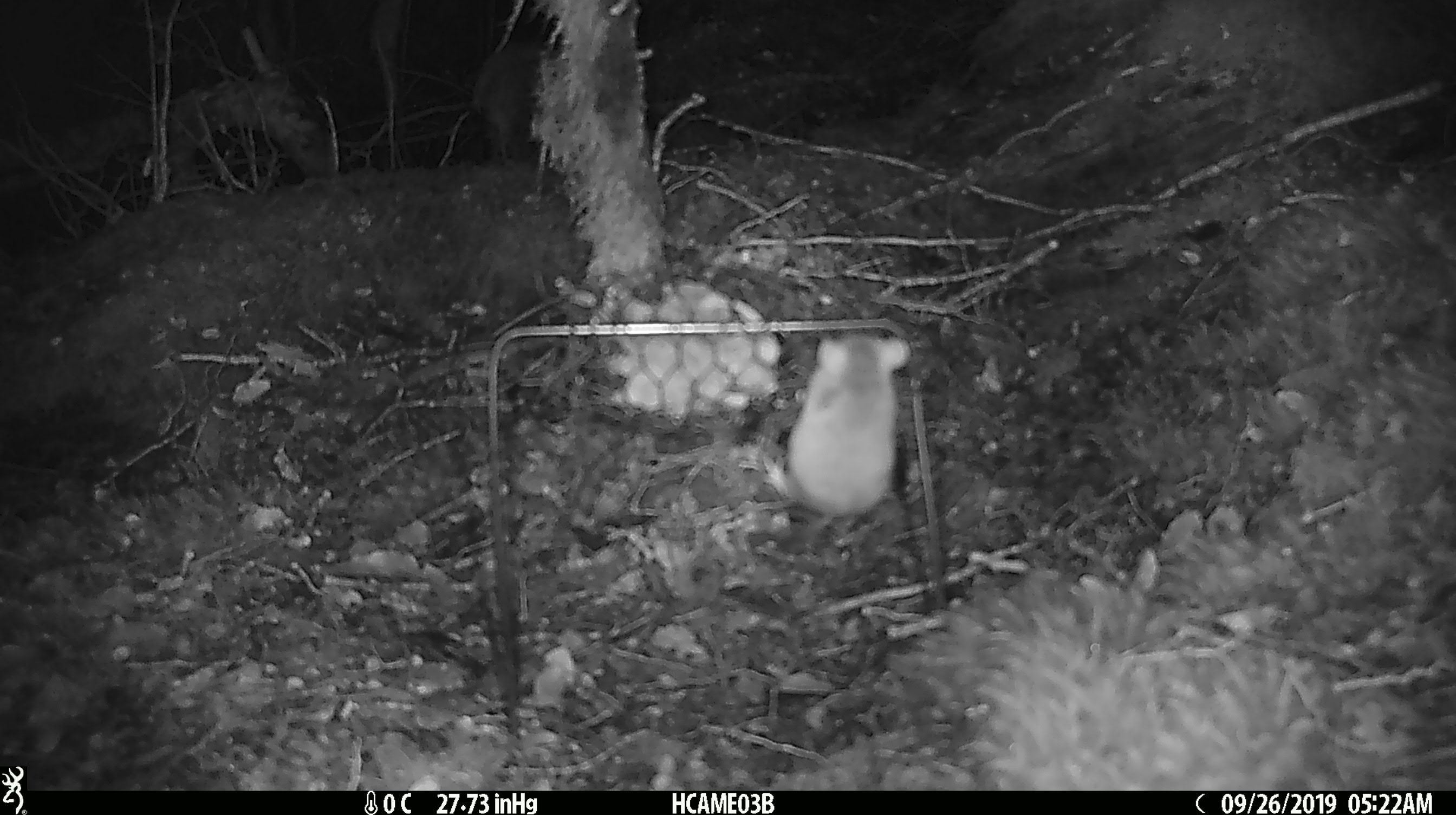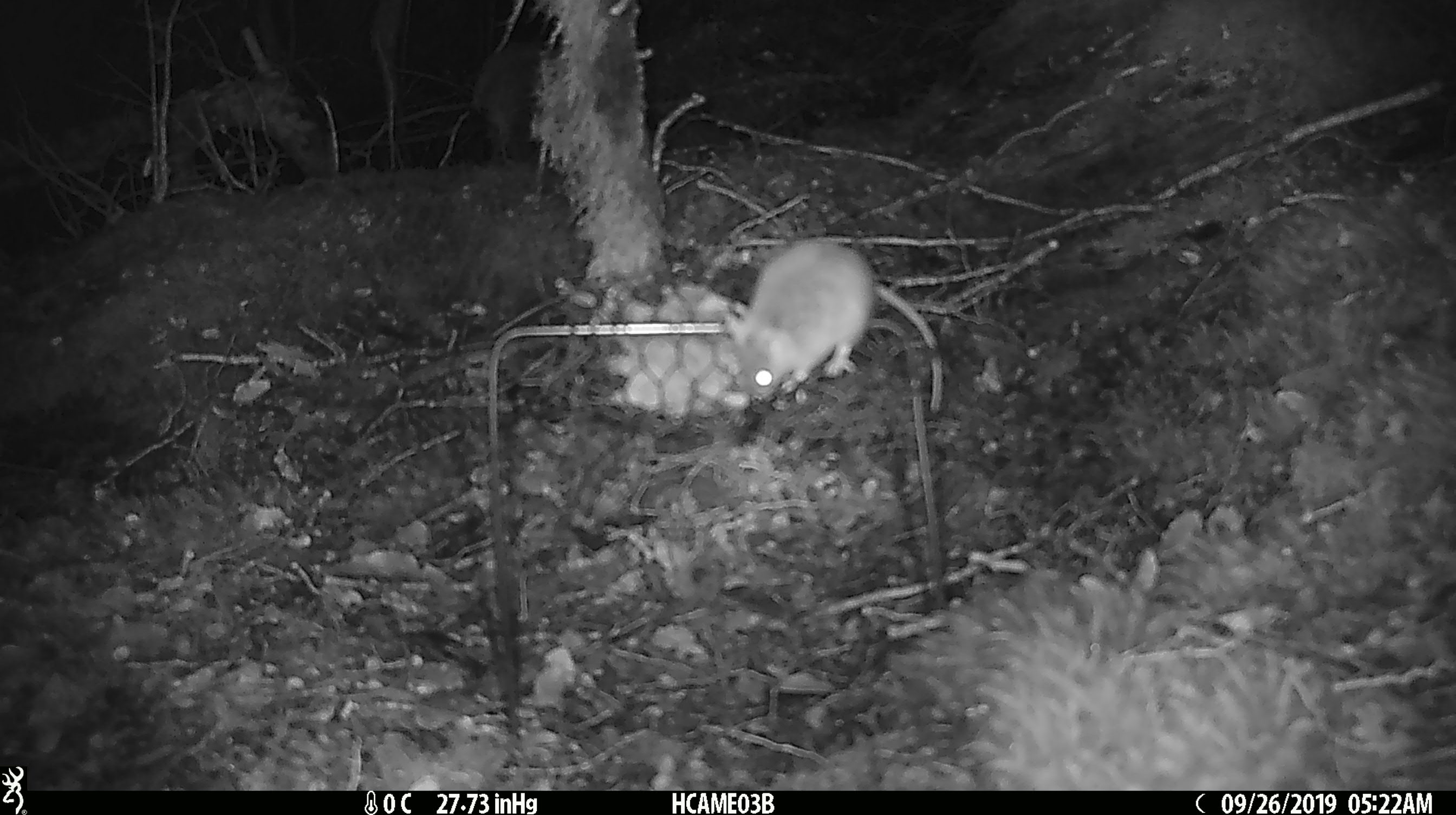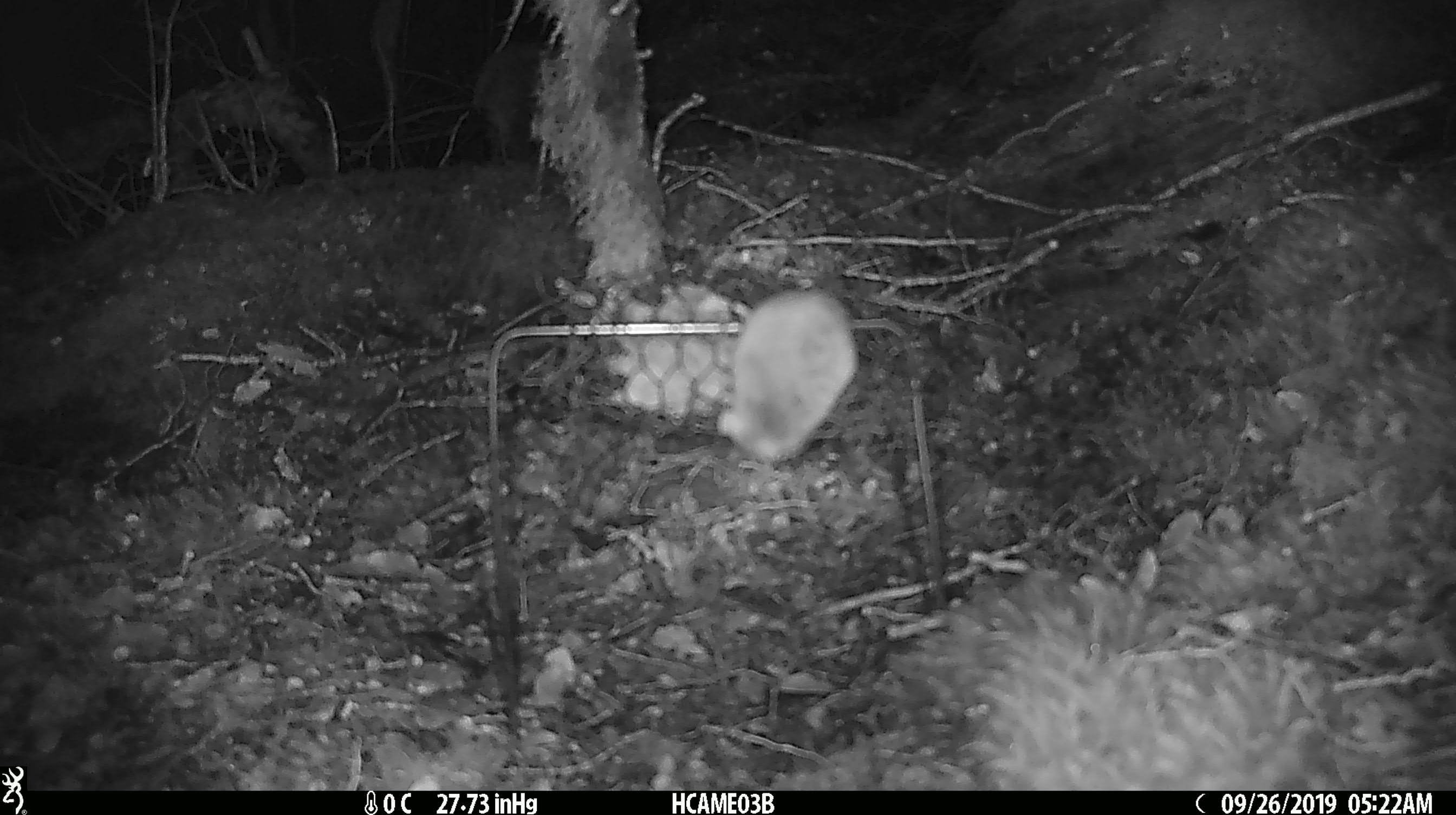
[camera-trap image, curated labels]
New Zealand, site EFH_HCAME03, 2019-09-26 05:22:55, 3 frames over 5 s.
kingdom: Animalia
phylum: Chordata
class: Mammalia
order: Rodentia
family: Muridae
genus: Mus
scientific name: Mus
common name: mouse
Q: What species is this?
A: Mouse (Mus).